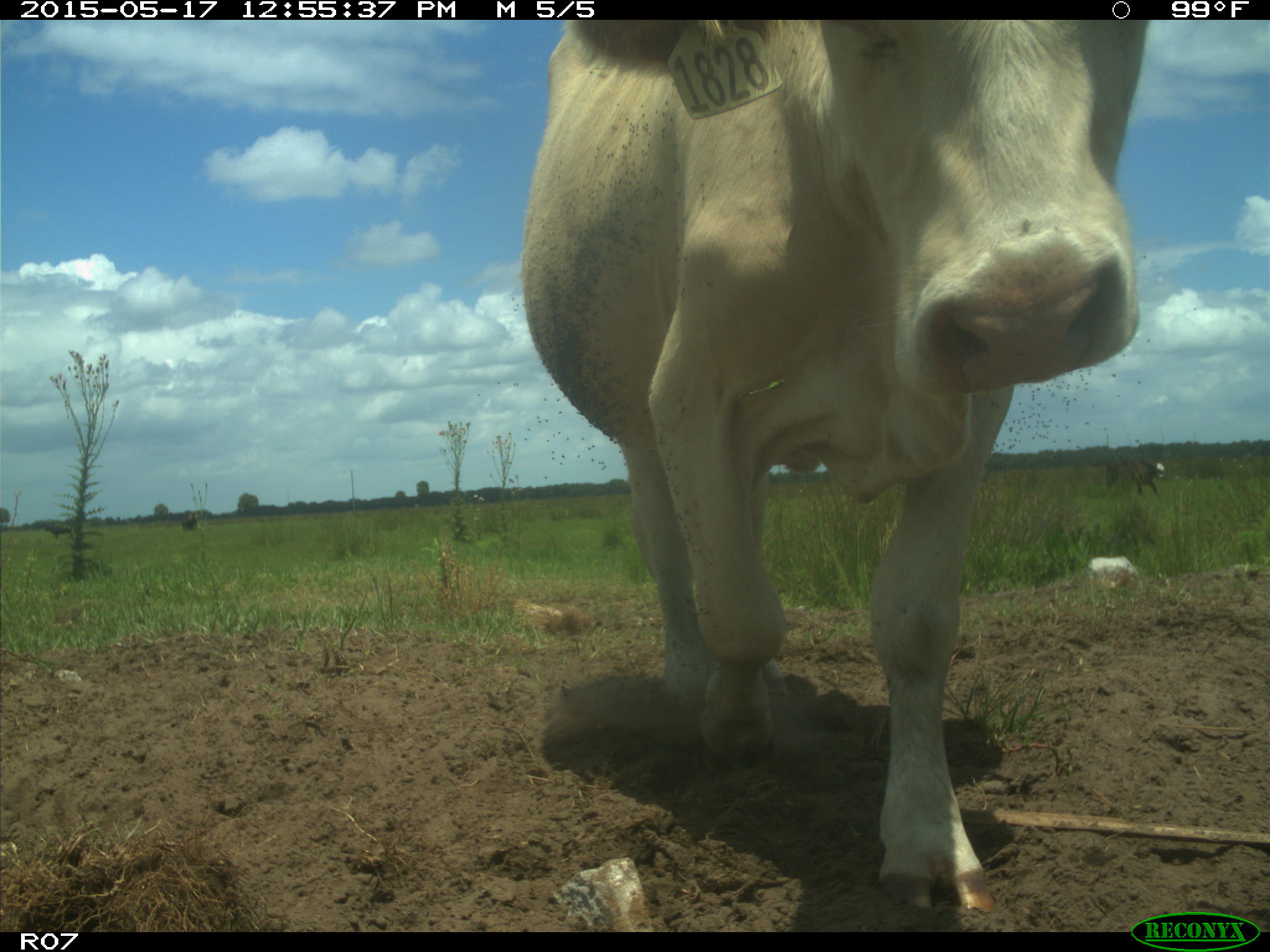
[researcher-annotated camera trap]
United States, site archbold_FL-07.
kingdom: Animalia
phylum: Chordata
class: Mammalia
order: Artiodactyla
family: Bovidae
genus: Bos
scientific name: Bos taurus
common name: domestic cow